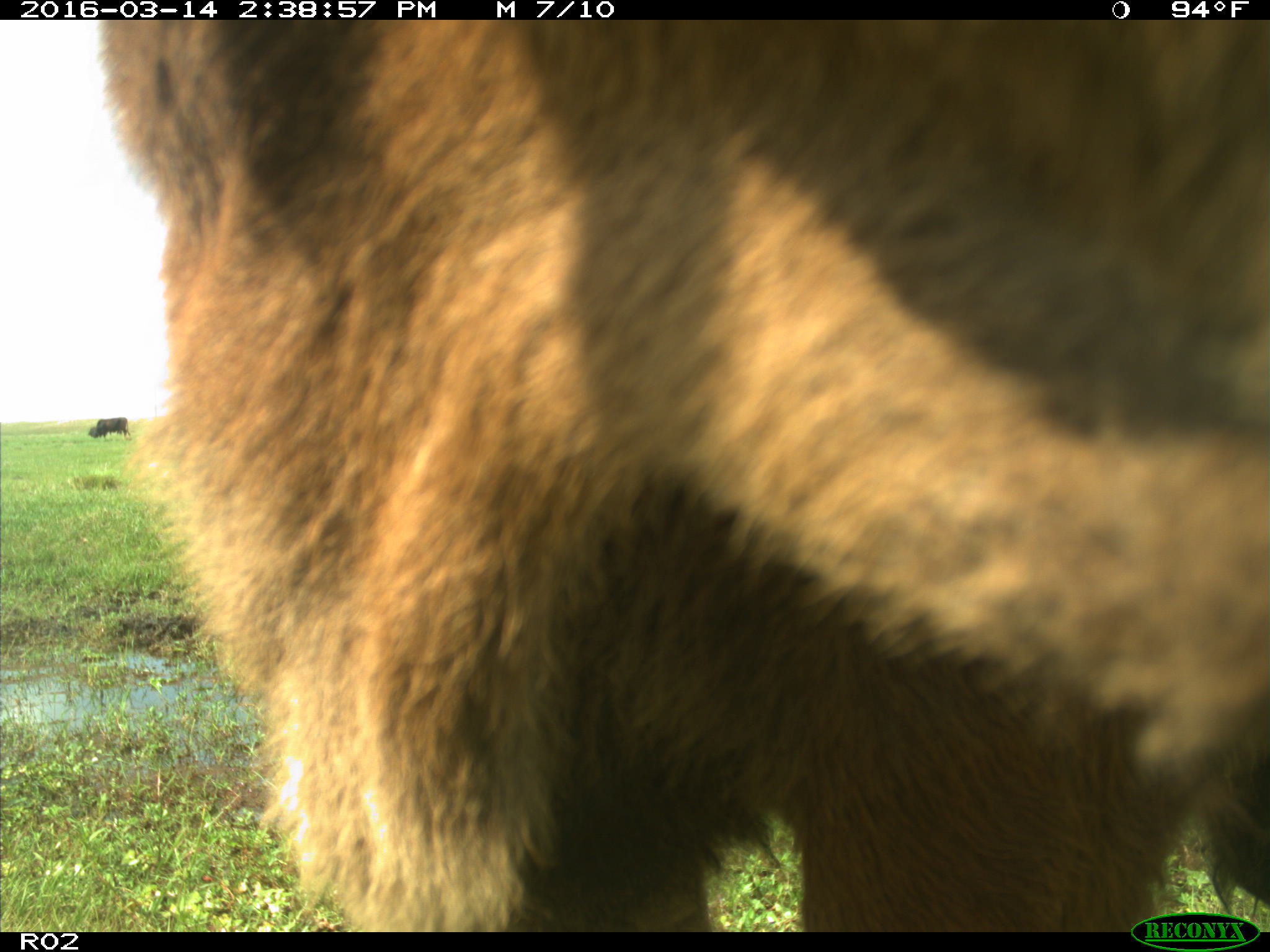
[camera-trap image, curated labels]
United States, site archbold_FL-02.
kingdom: Animalia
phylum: Chordata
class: Mammalia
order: Artiodactyla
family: Bovidae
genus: Bos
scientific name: Bos taurus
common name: domestic cow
Bos taurus (domestic cow).